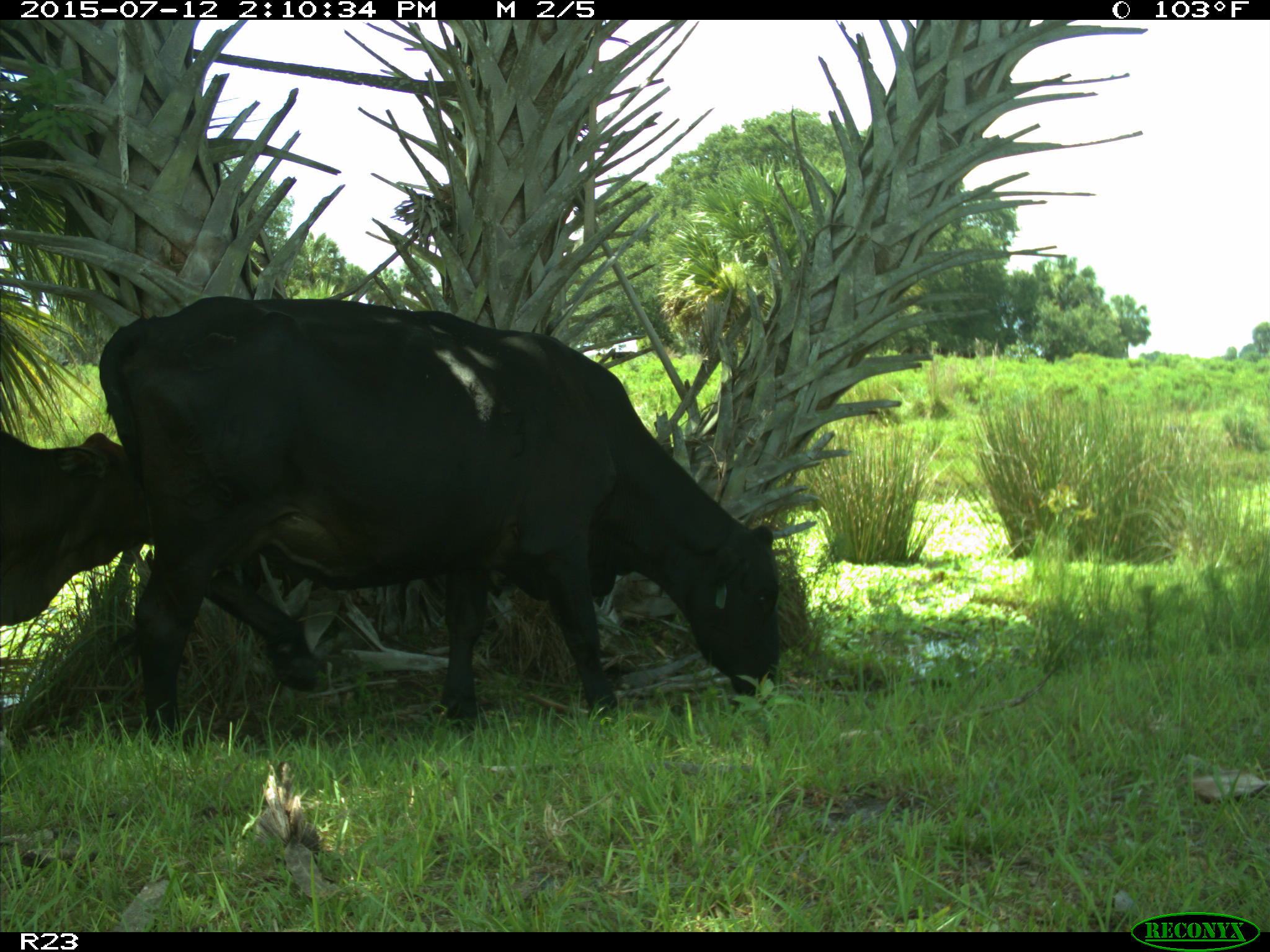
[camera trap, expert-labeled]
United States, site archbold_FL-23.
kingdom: Animalia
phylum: Chordata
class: Mammalia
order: Artiodactyla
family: Bovidae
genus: Bos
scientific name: Bos taurus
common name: domestic cow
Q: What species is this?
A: Bos taurus (domestic cow).